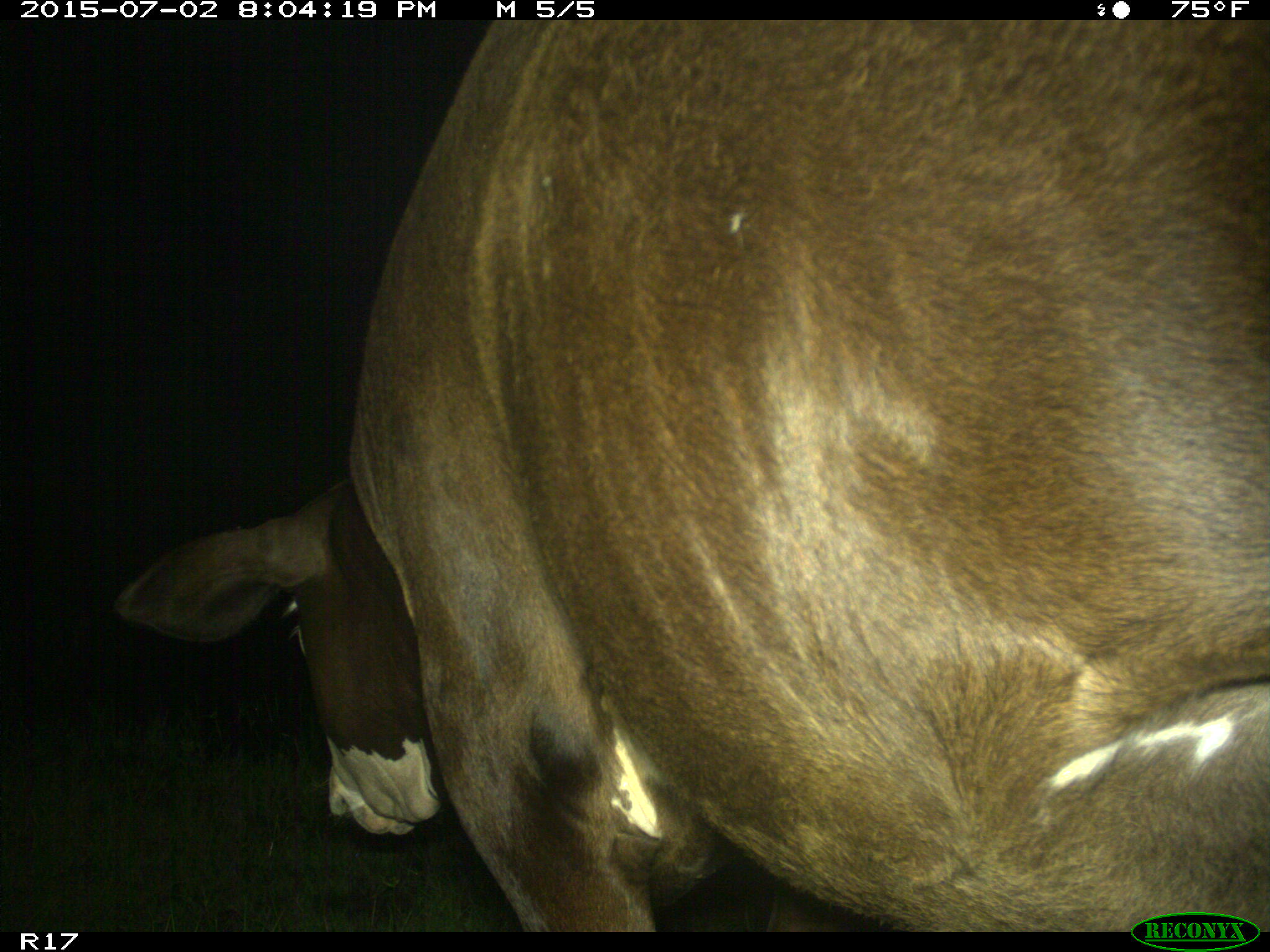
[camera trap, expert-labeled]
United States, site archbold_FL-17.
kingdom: Animalia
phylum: Chordata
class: Mammalia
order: Artiodactyla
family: Bovidae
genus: Bos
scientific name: Bos taurus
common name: domestic cow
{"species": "Bos taurus (domestic cow)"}